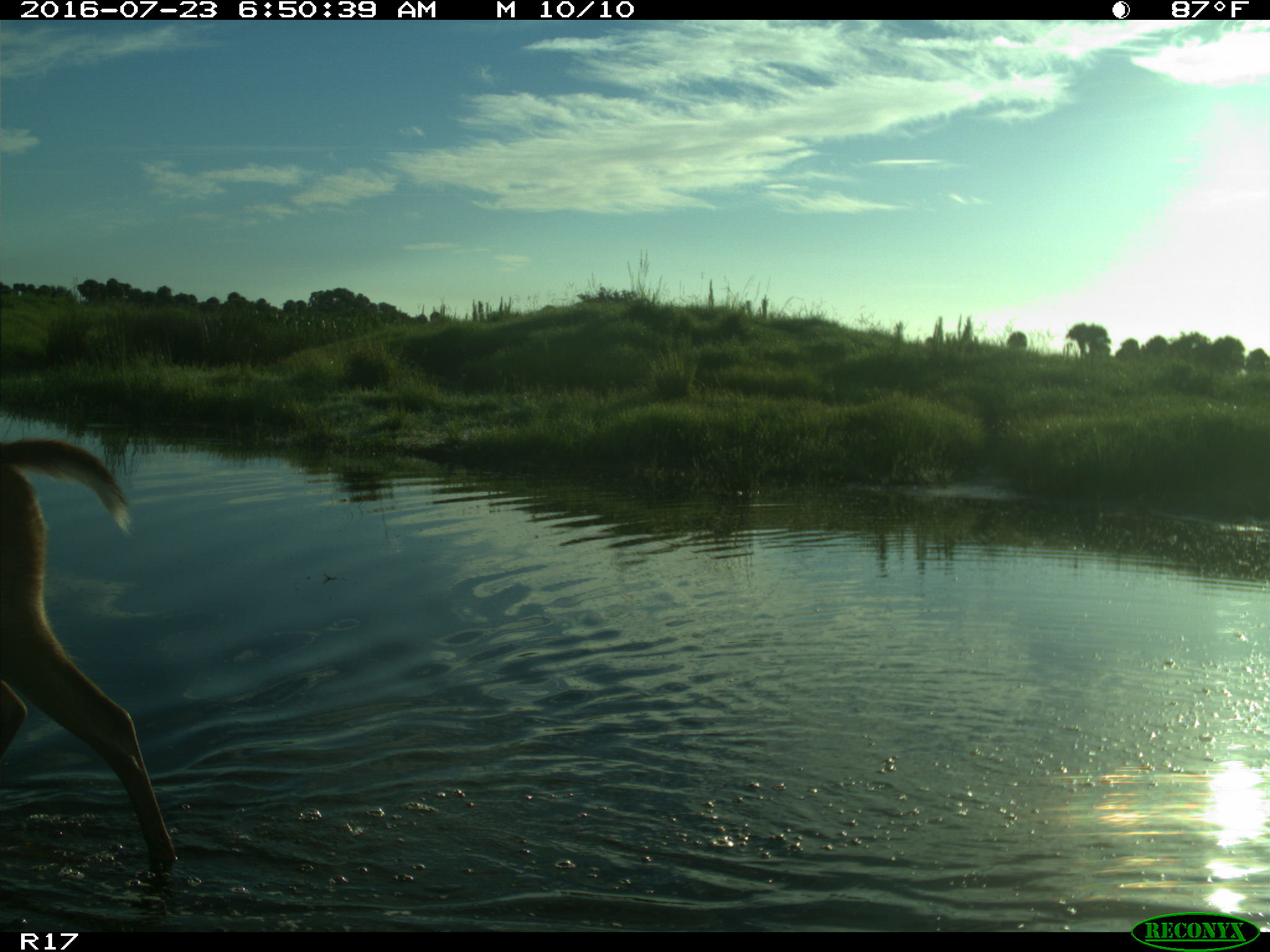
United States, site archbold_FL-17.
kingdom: Animalia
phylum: Chordata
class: Mammalia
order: Artiodactyla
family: Cervidae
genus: Odocoileus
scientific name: Odocoileus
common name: deer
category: unidentified deer